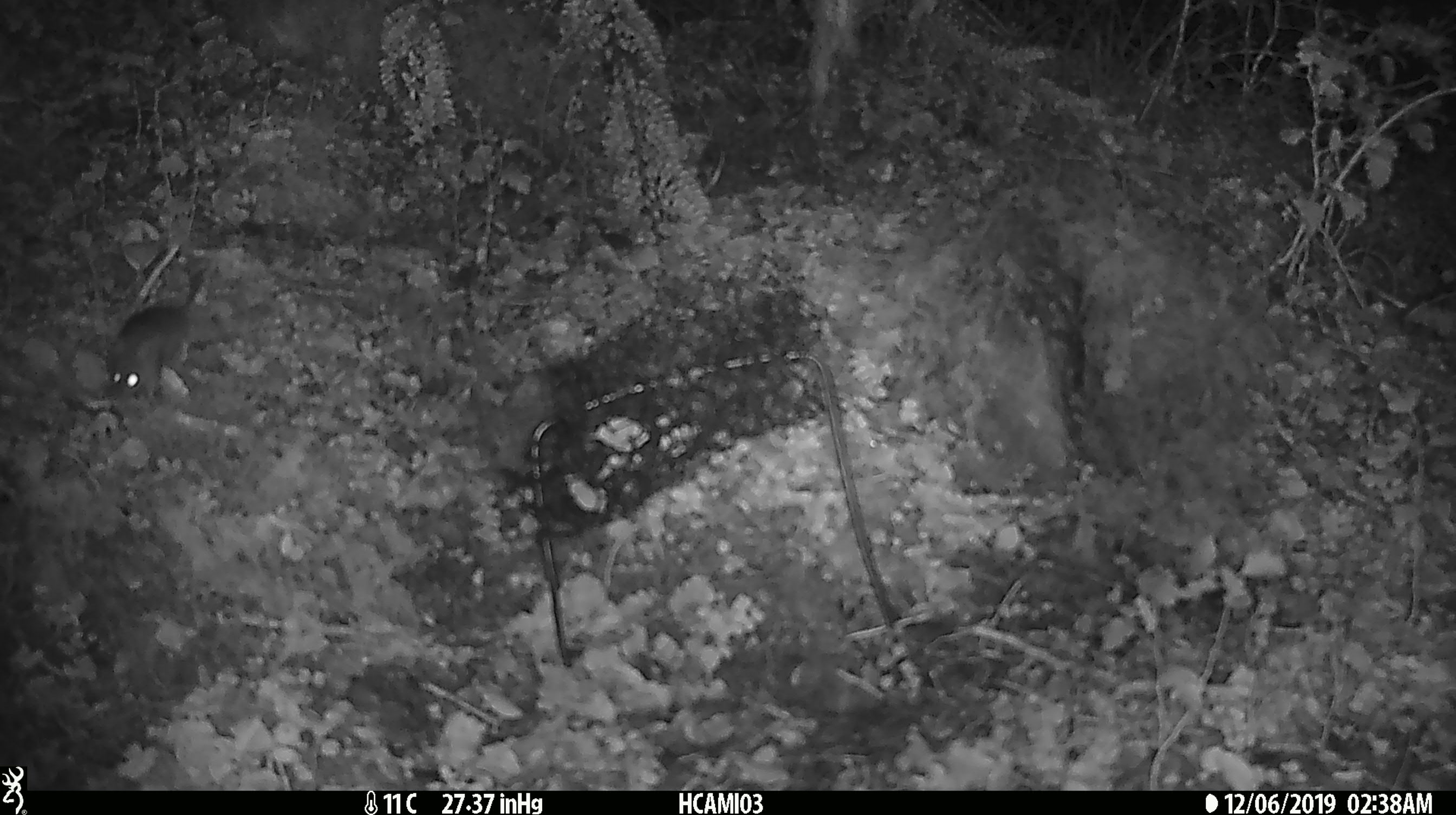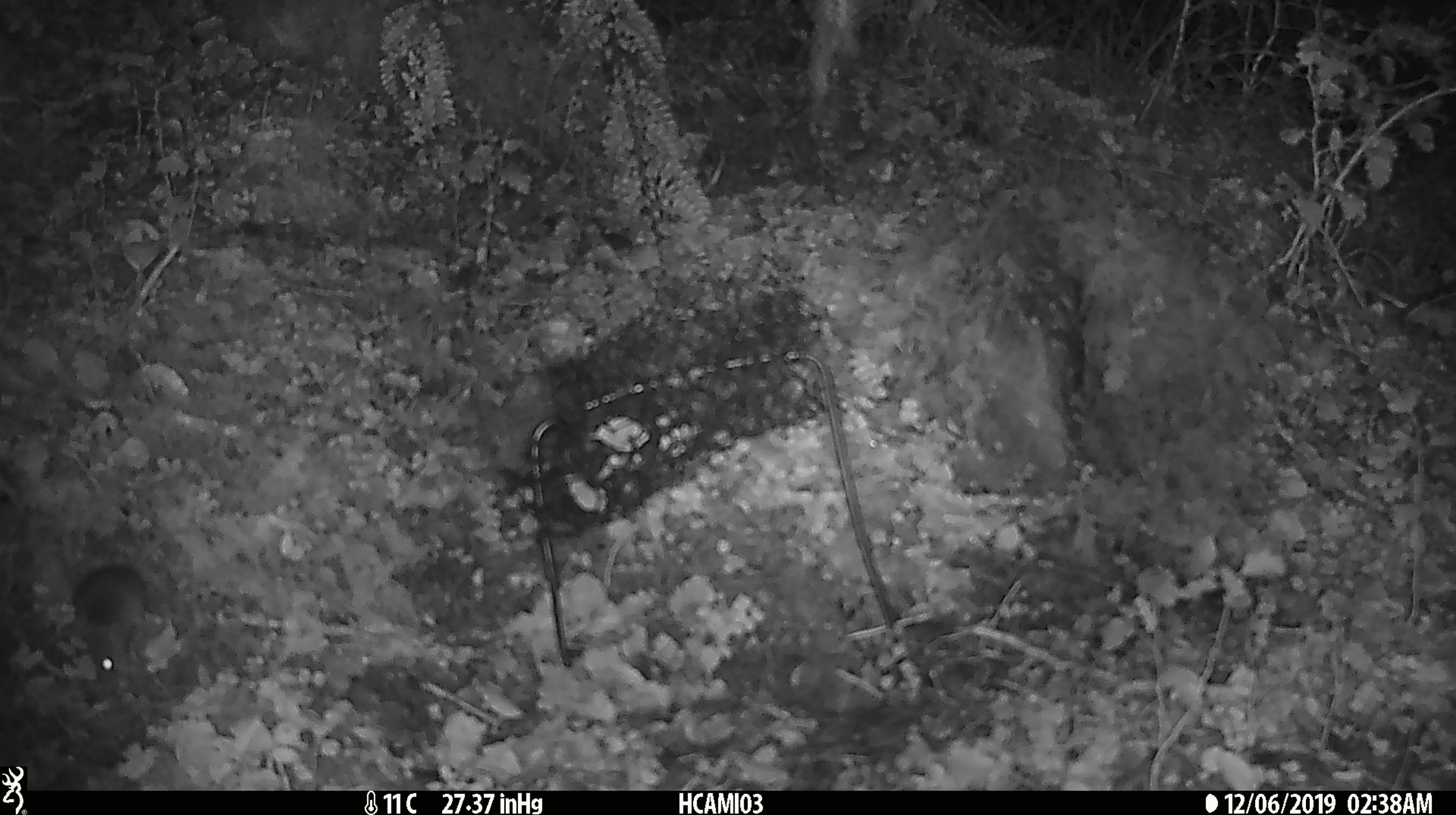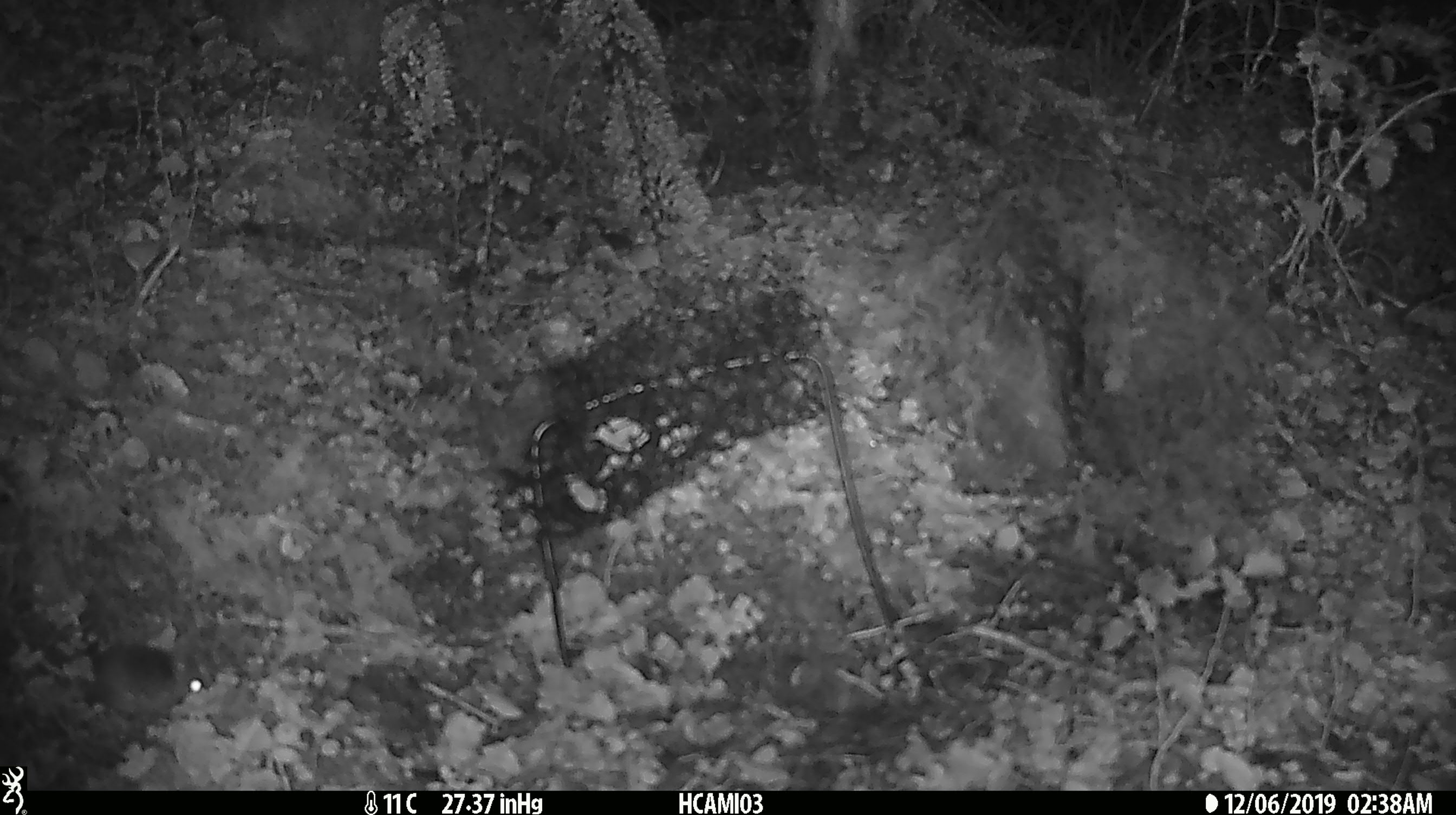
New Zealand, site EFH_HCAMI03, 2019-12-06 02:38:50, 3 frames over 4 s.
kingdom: Animalia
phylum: Chordata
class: Mammalia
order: Rodentia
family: Muridae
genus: Mus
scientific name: Mus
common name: mouse